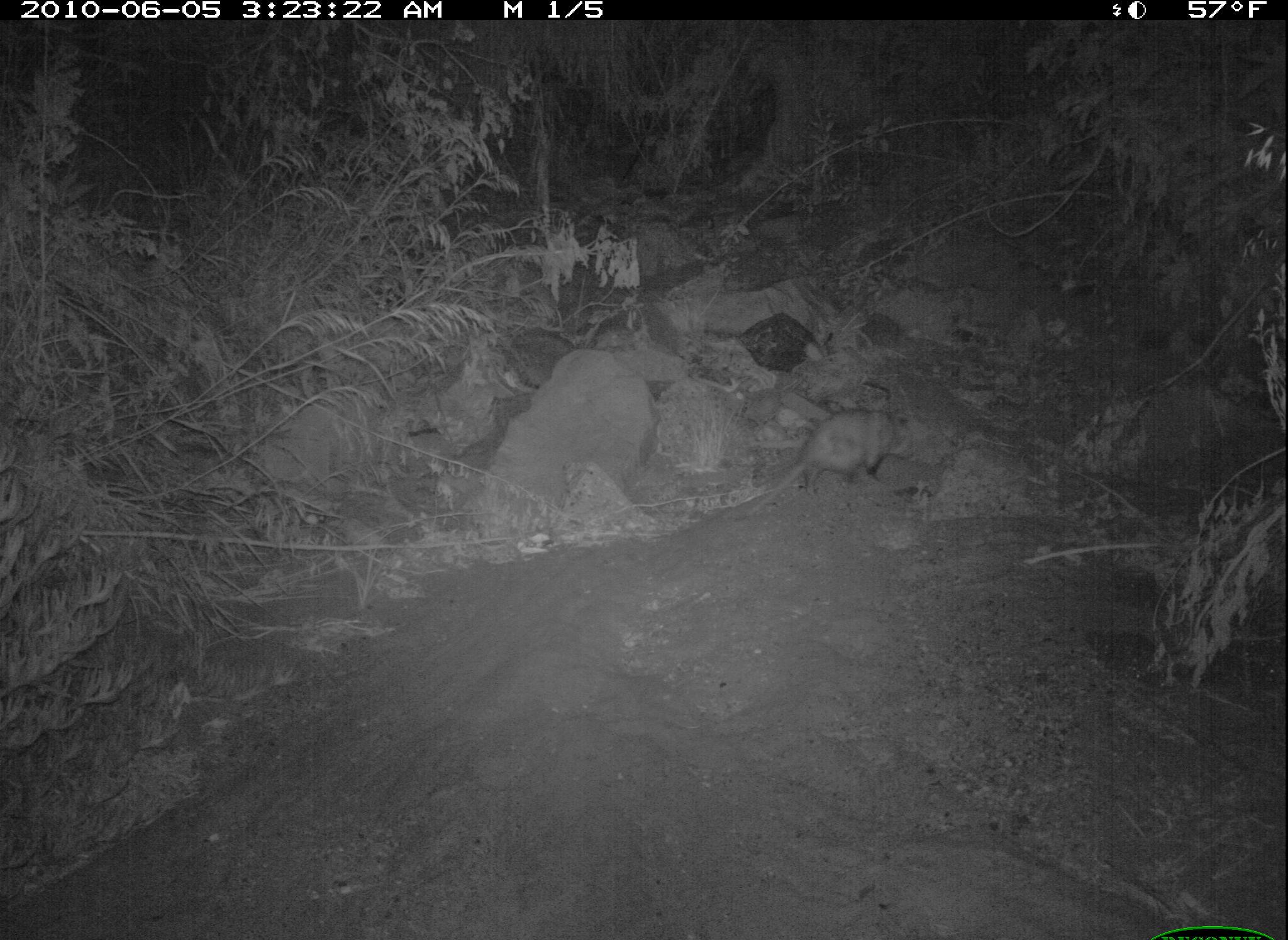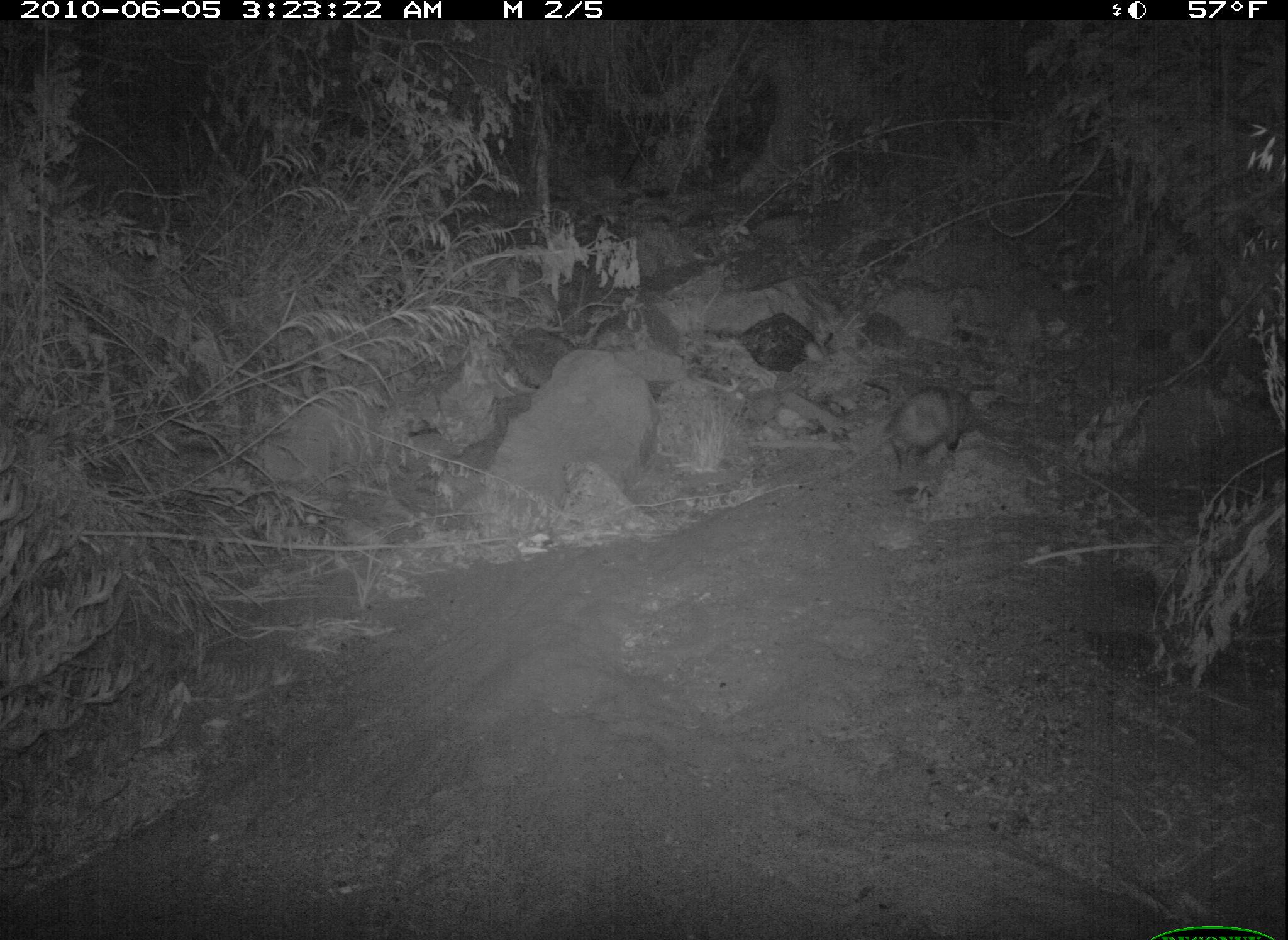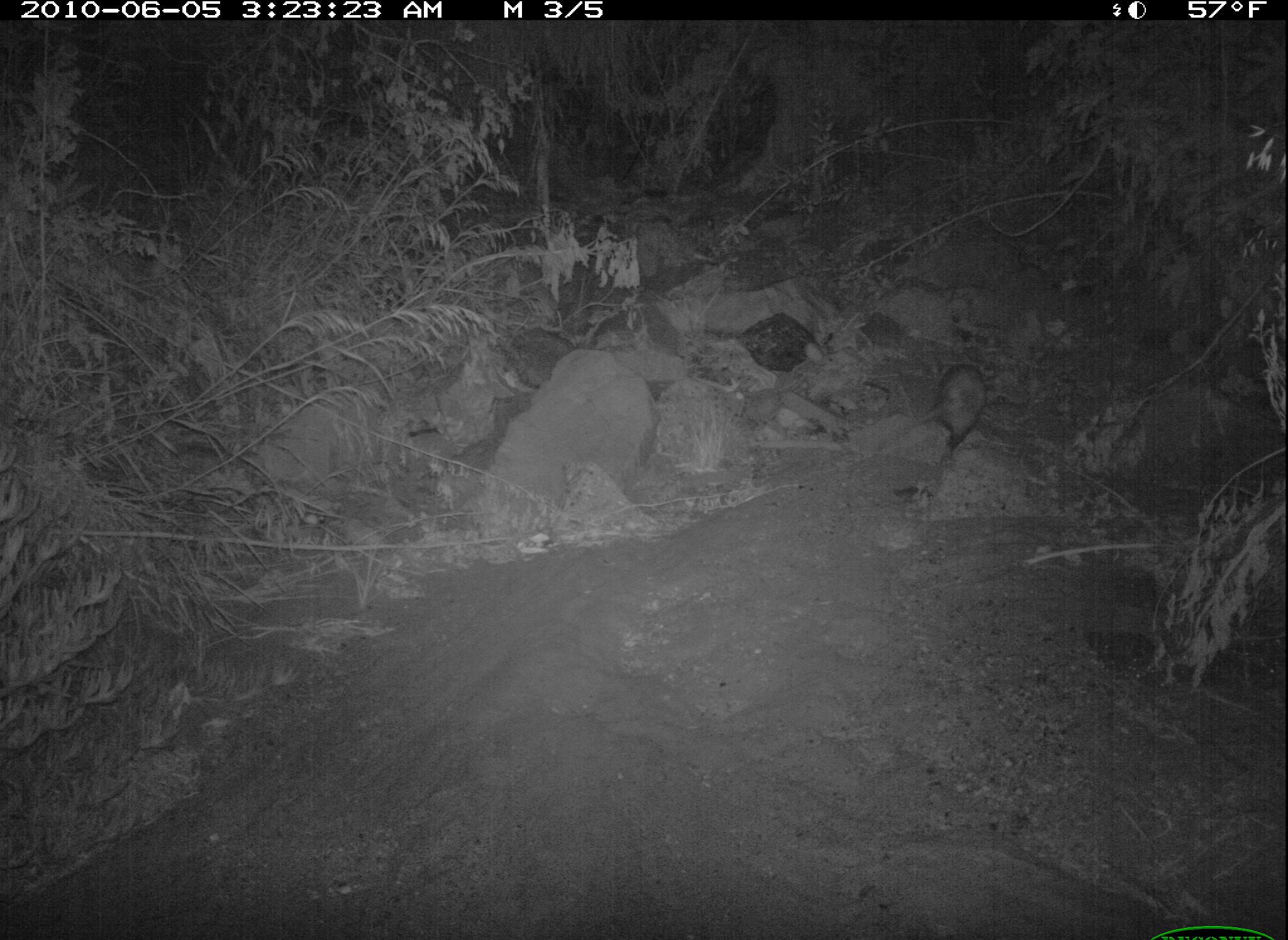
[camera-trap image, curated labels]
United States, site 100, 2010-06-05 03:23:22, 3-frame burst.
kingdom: Animalia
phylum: Chordata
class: Mammalia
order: Didelphimorphia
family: Didelphidae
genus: Didelphis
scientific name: Didelphis virginiana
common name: virginia opossum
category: opossum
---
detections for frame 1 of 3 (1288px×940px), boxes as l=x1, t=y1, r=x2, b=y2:
opossum: l=755, t=388, r=924, b=514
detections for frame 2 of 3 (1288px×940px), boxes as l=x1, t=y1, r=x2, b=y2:
opossum: l=834, t=380, r=990, b=478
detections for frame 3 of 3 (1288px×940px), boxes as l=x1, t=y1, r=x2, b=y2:
opossum: l=879, t=351, r=1006, b=493